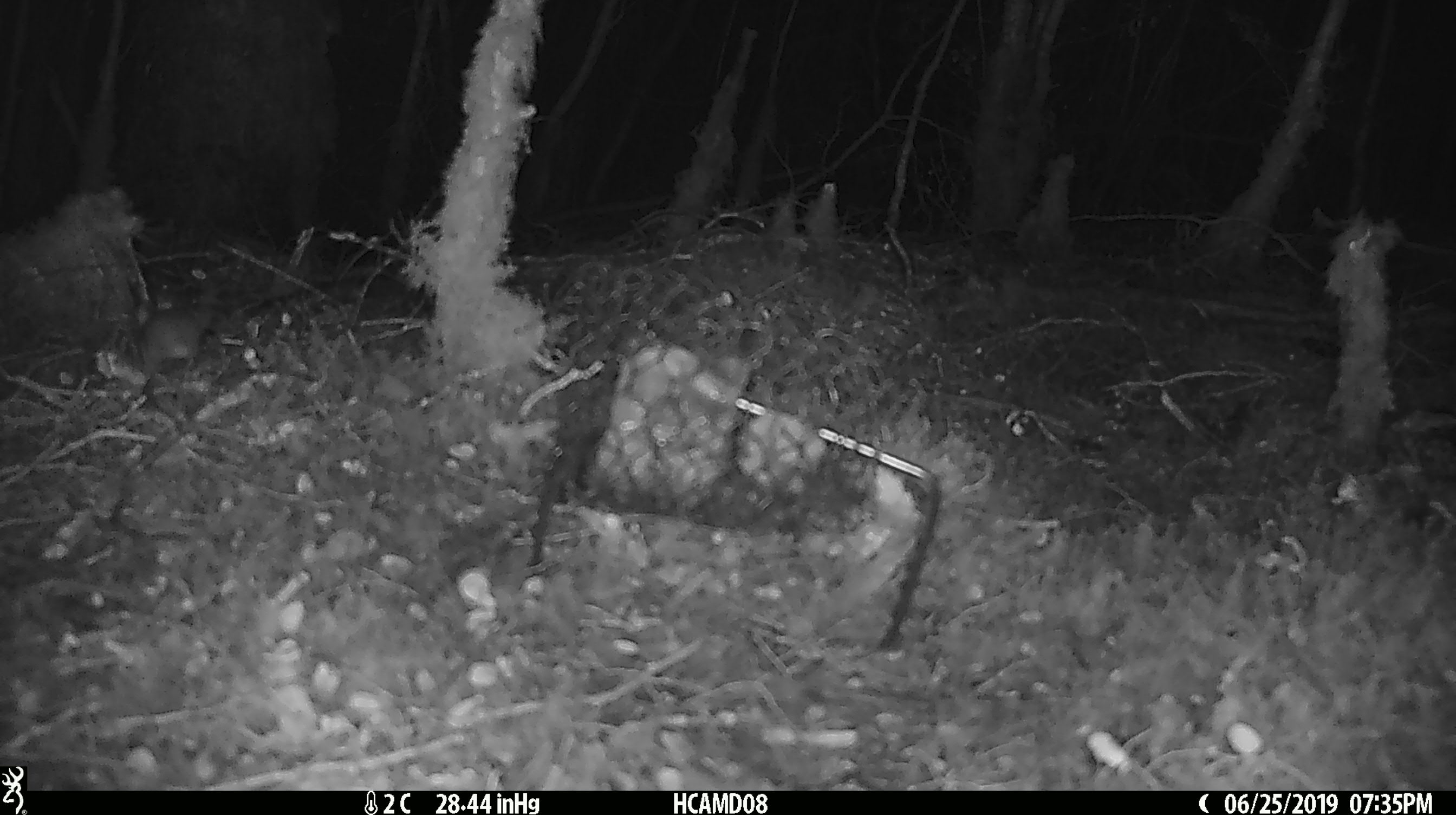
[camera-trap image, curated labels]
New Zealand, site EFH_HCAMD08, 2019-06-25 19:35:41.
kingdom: Animalia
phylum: Chordata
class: Mammalia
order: Rodentia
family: Muridae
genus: Mus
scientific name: Mus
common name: mouse